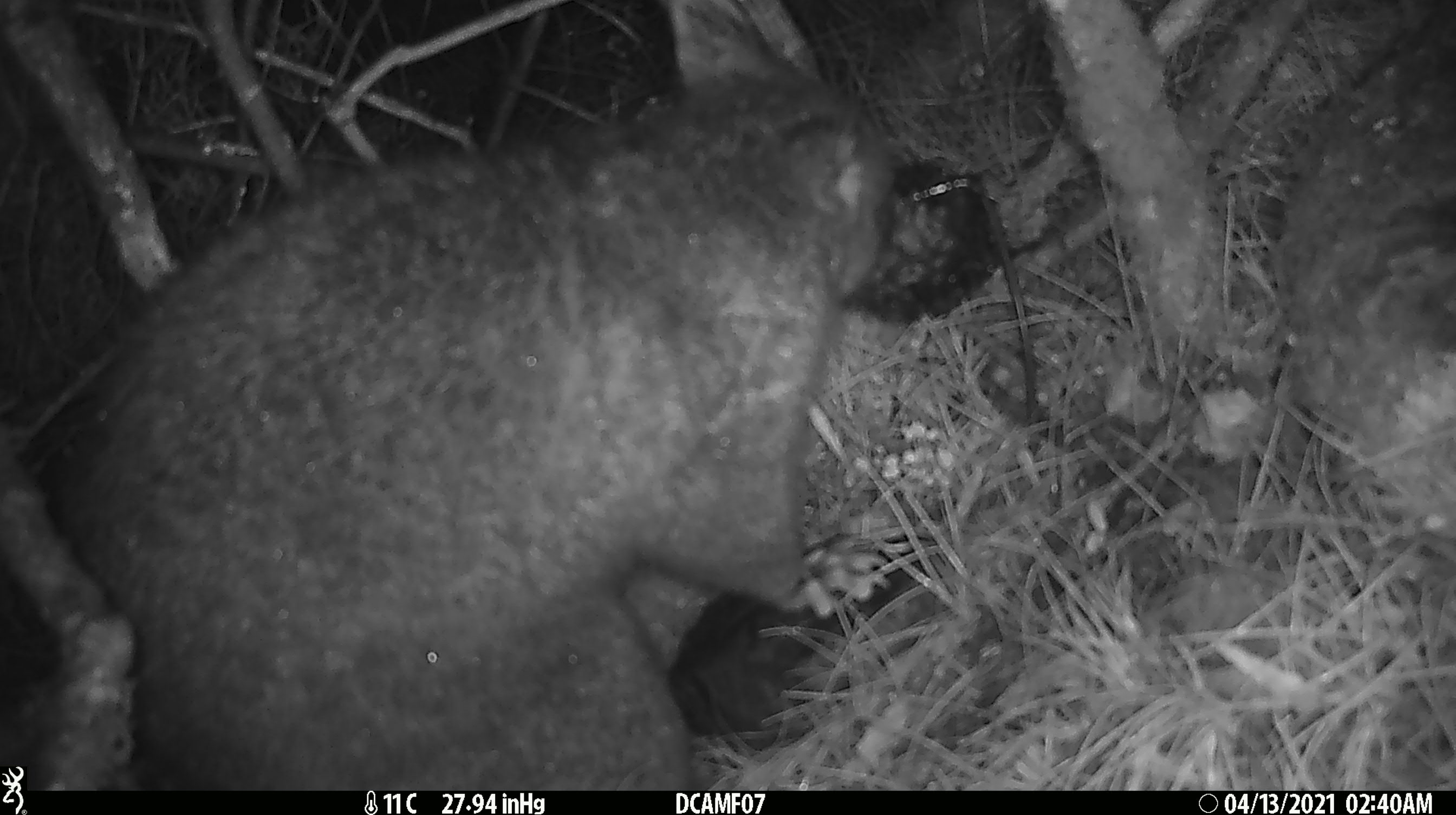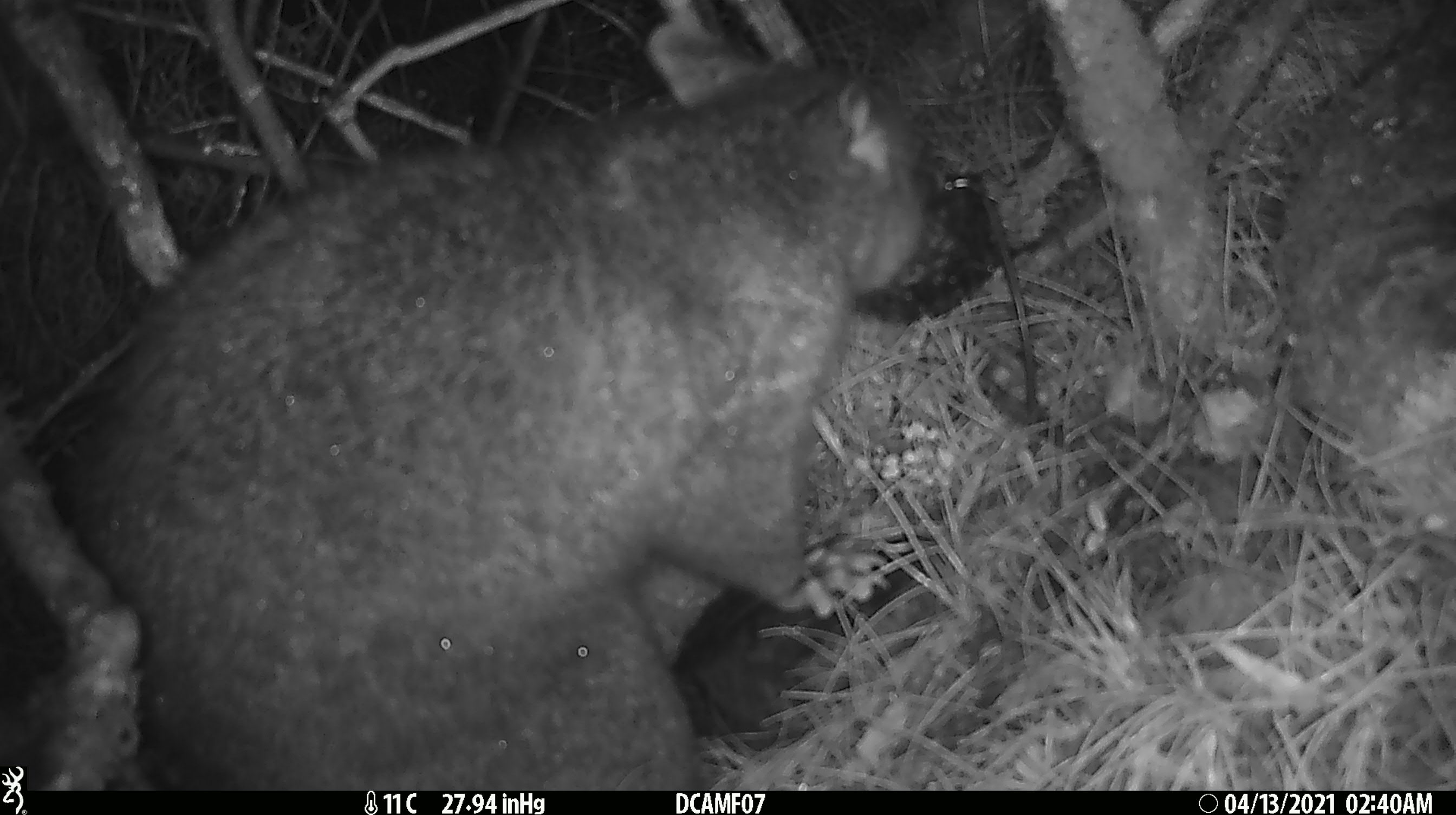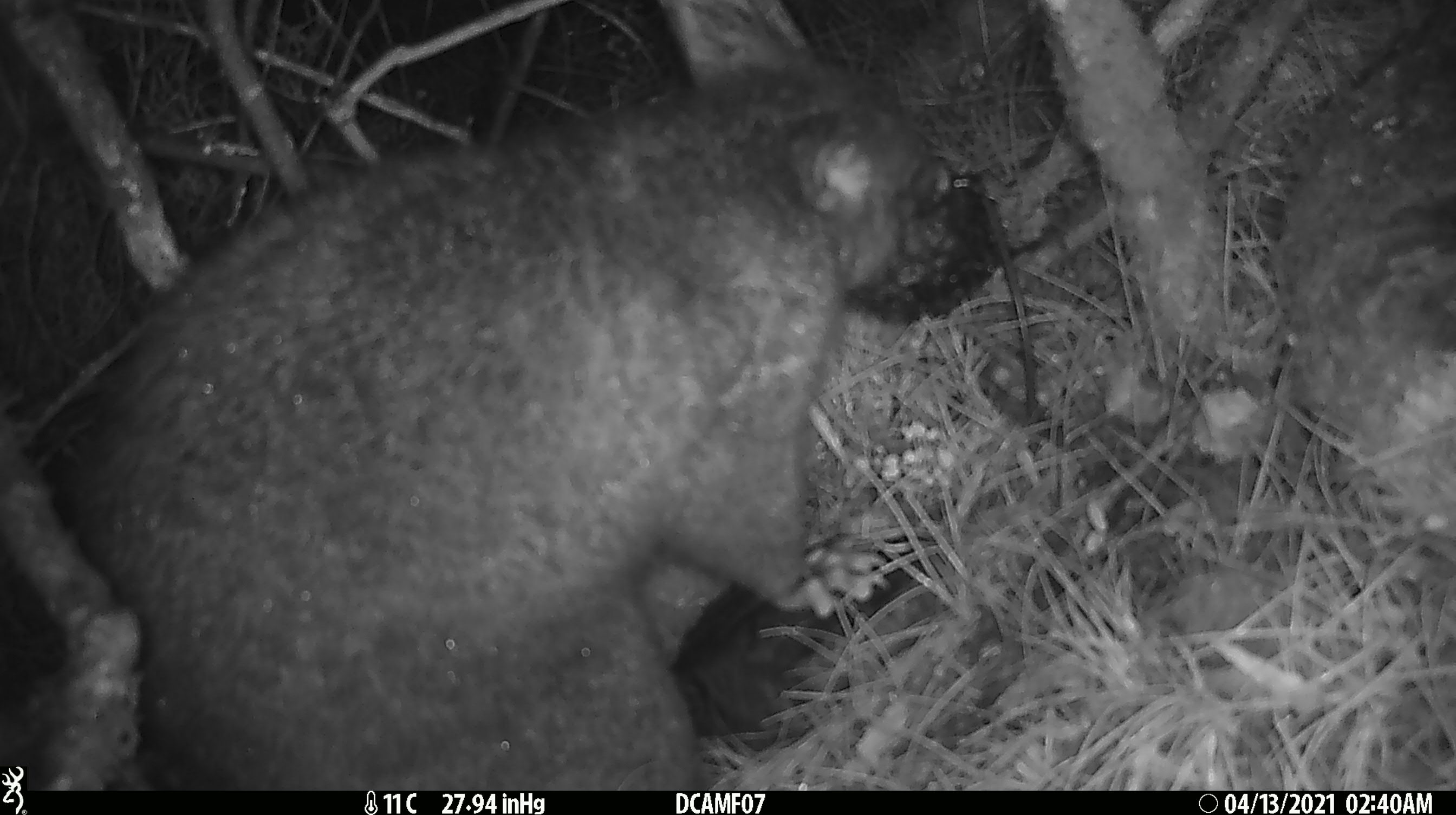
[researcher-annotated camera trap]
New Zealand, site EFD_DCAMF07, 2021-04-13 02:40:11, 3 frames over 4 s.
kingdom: Animalia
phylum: Chordata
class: Mammalia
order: Diprotodontia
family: Phalangeridae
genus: Trichosurus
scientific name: Trichosurus vulpecula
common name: common brushtail possum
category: possum